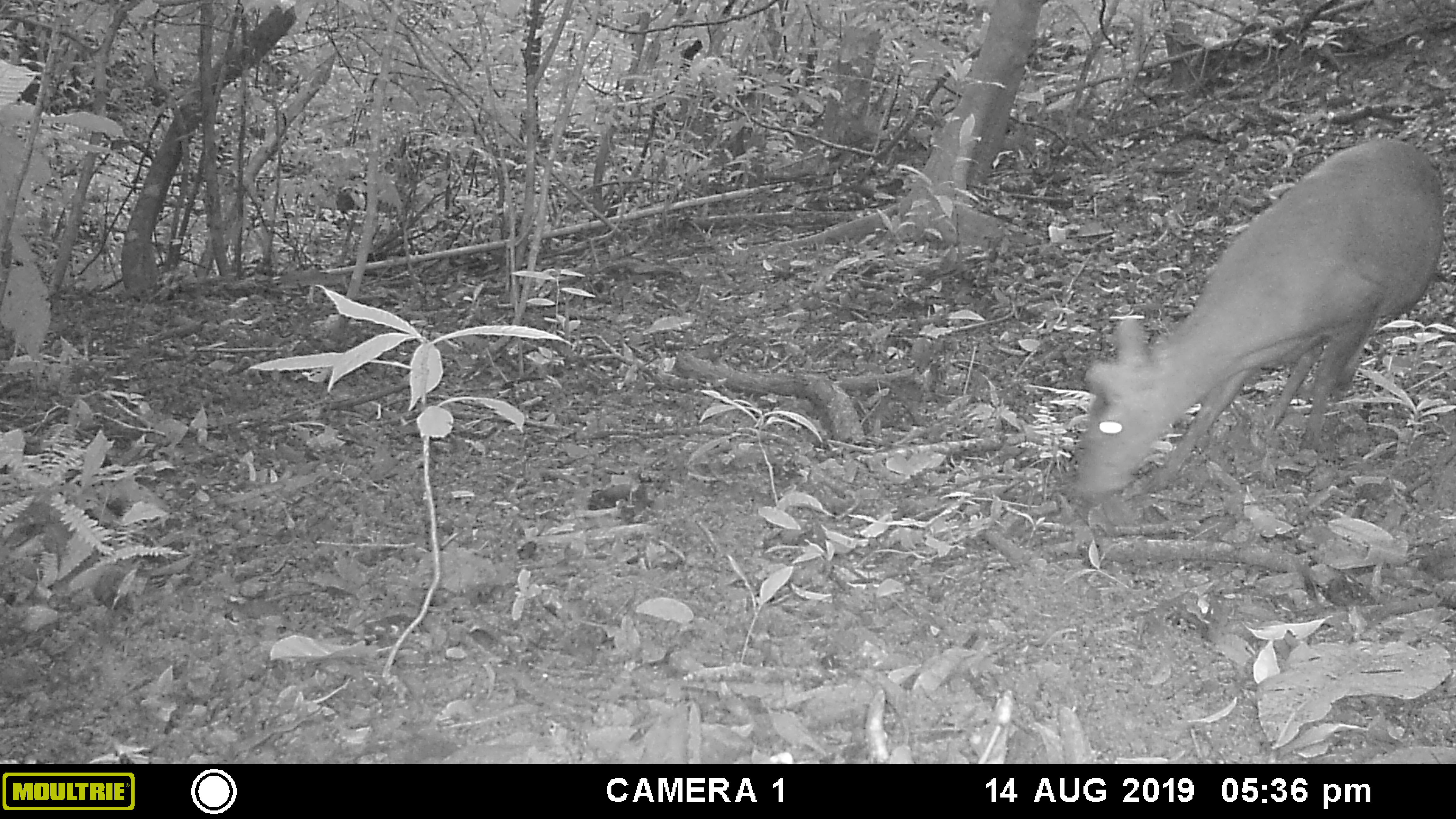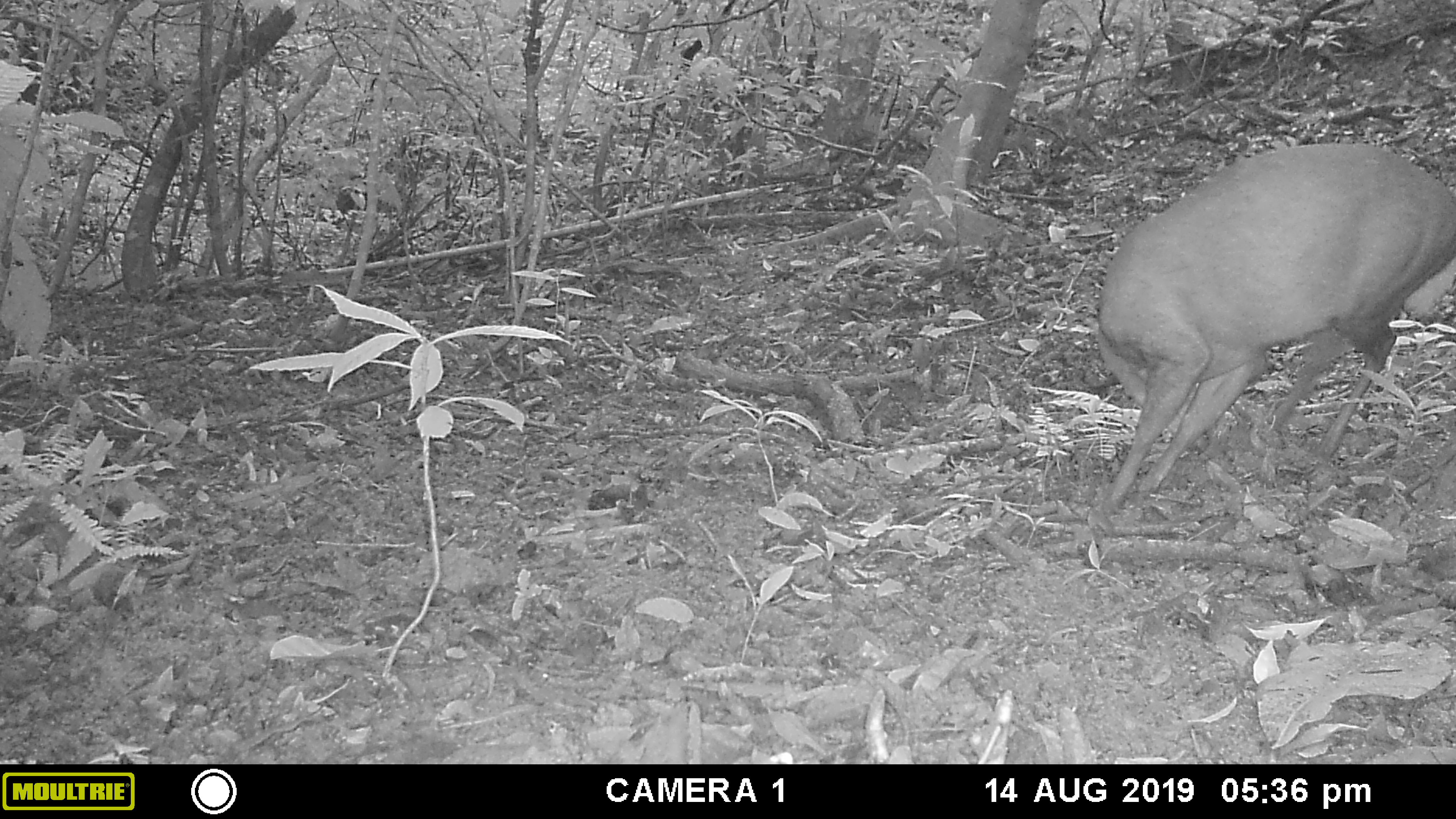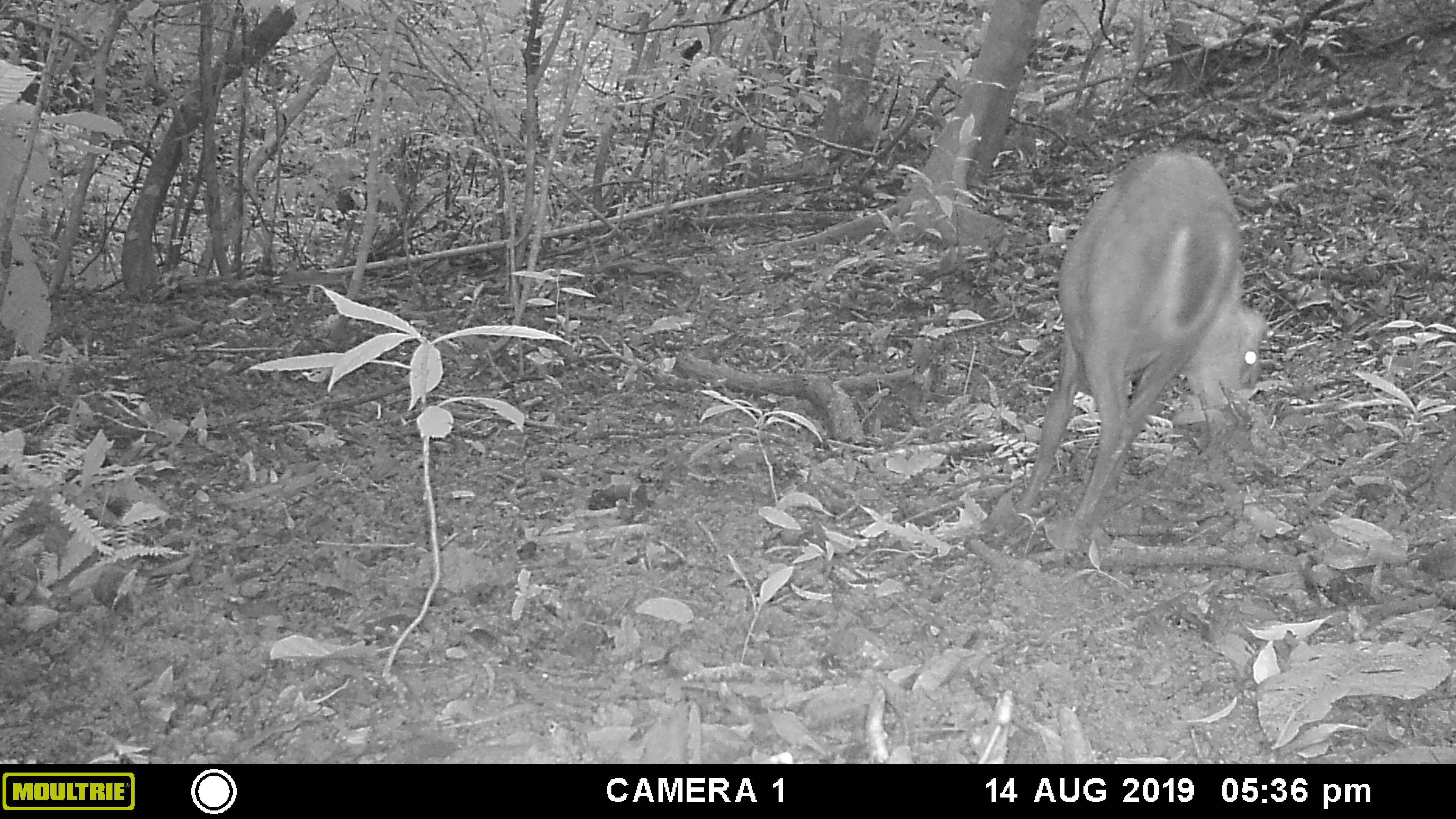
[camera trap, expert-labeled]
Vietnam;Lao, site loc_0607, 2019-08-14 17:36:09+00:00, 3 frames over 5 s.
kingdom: Animalia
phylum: Chordata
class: Mammalia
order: Artiodactyla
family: Cervidae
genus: Muntiacus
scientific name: Muntiacus rooseveltorum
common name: roosevelt's muntjac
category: roosevelts muntjac group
Roosevelts muntjac group (roosevelt's muntjac) (Muntiacus rooseveltorum). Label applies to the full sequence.